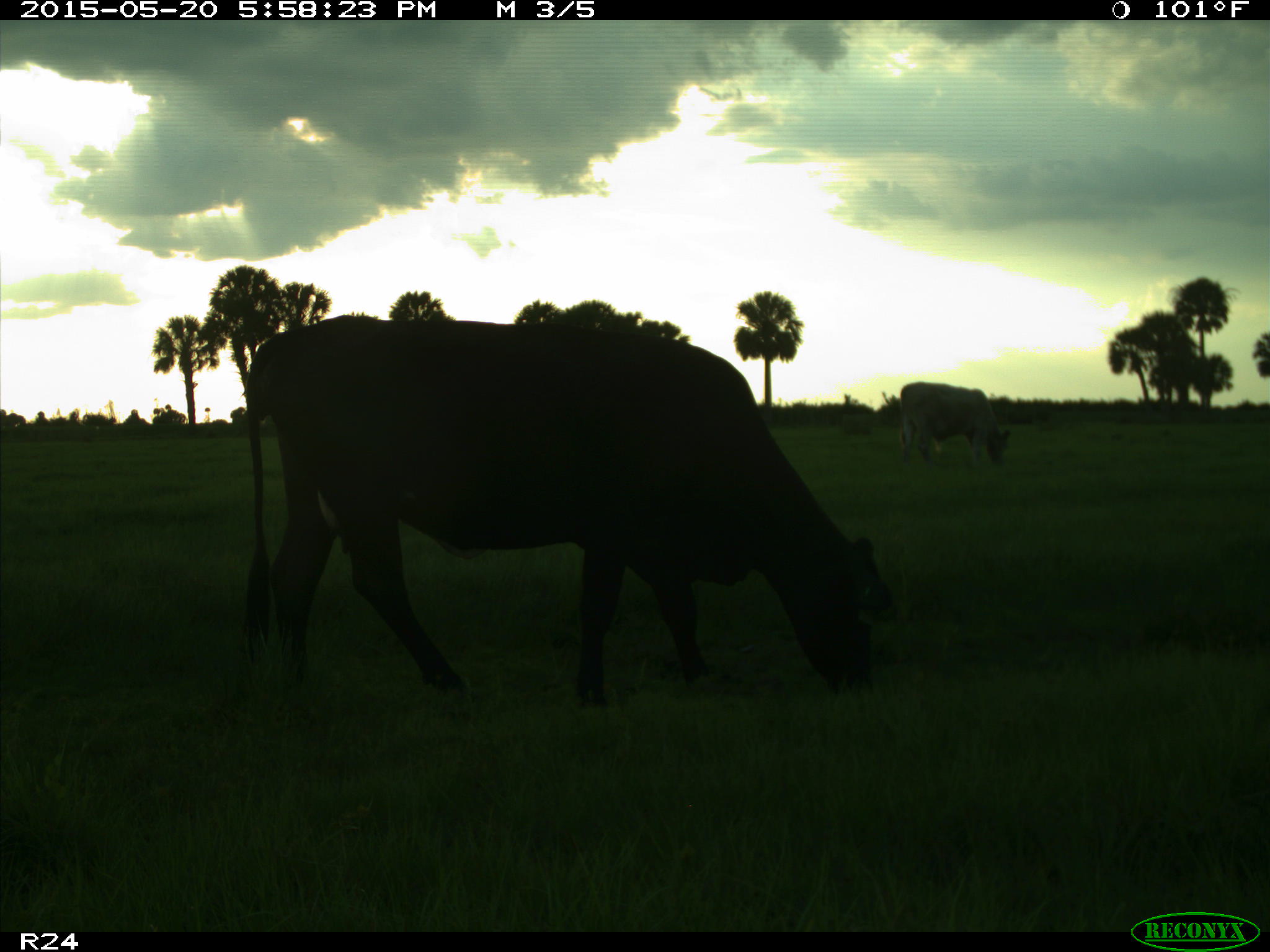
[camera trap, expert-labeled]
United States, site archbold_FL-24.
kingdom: Animalia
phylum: Chordata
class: Mammalia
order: Artiodactyla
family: Bovidae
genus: Bos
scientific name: Bos taurus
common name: domestic cow